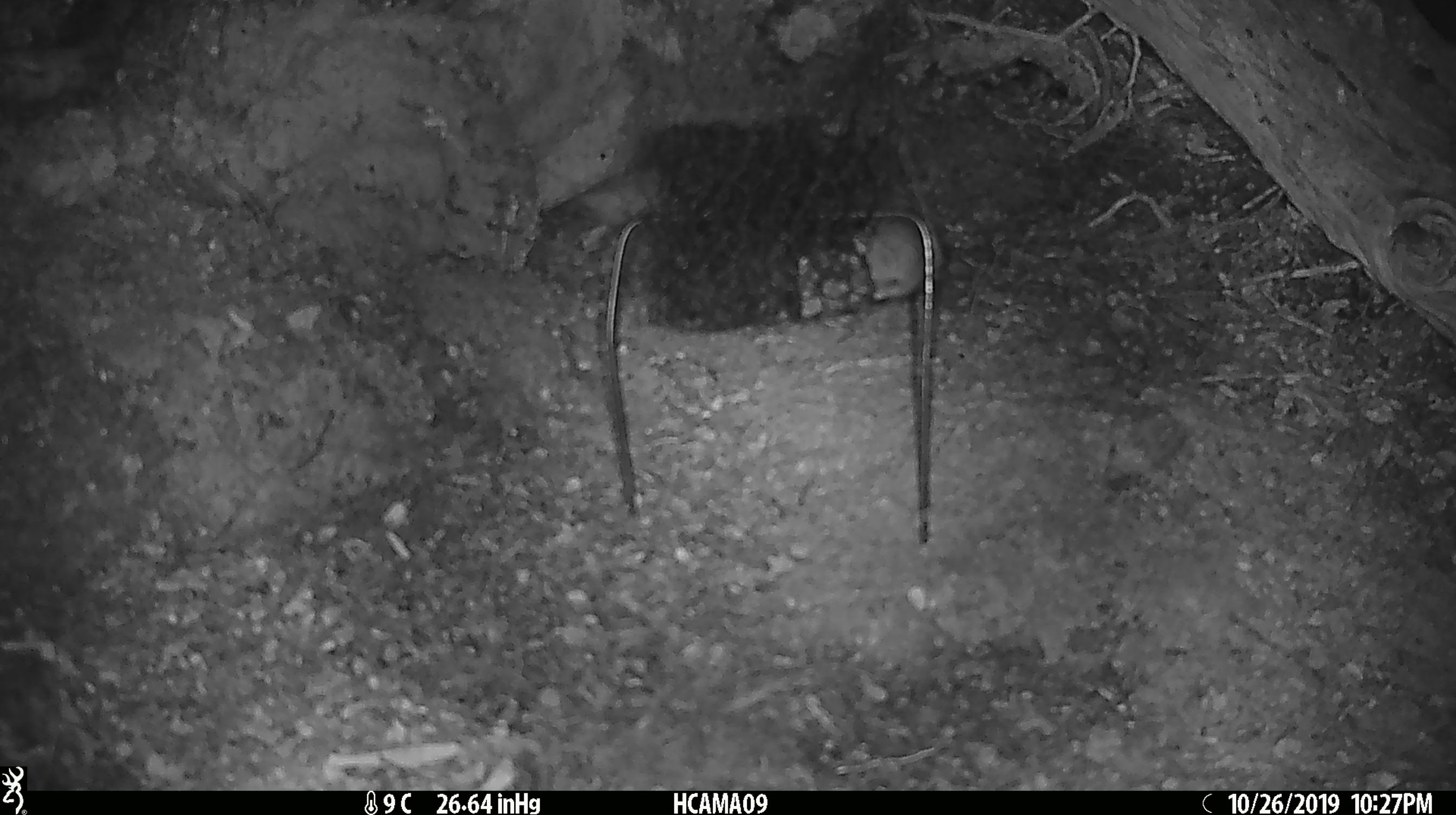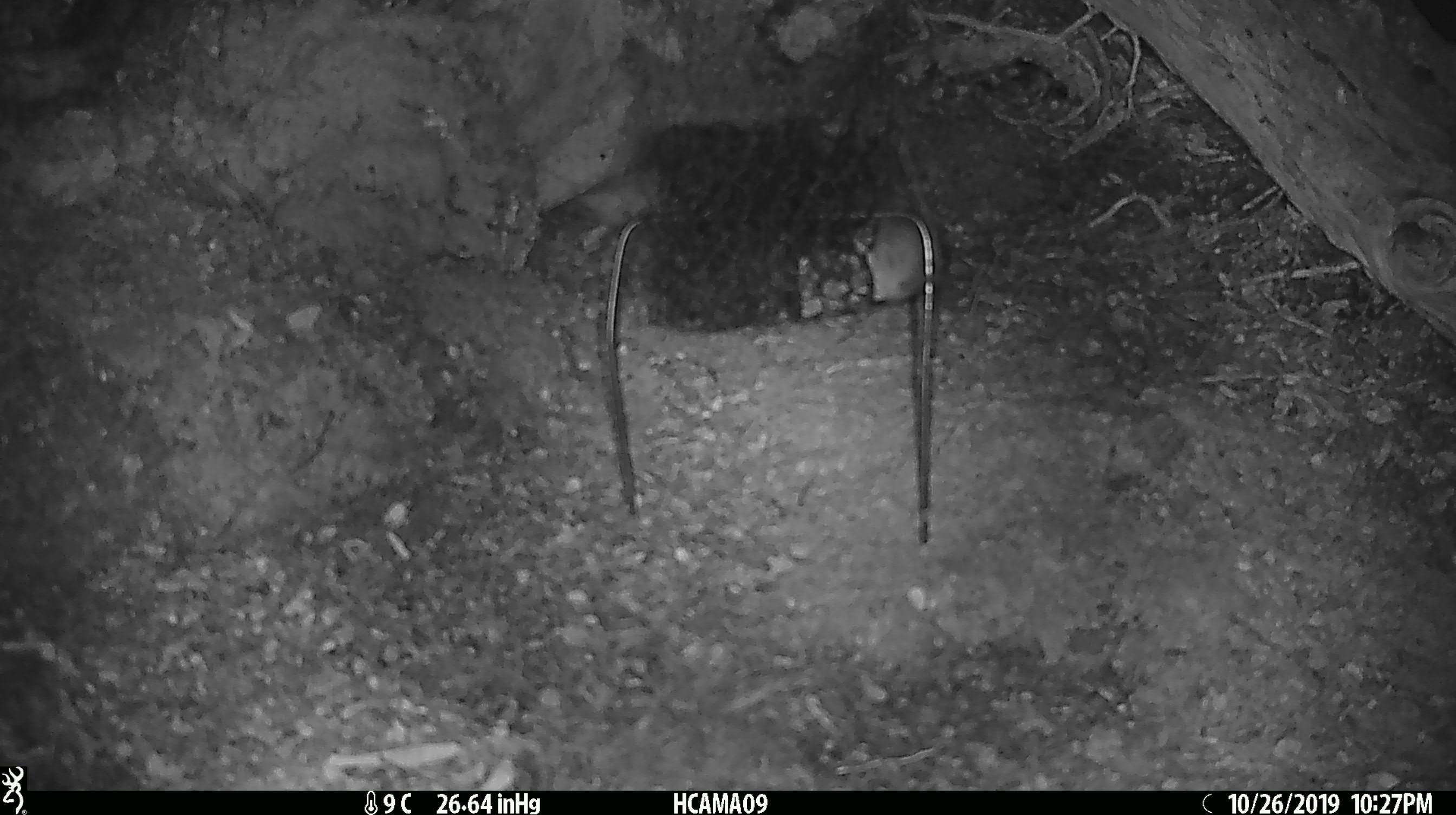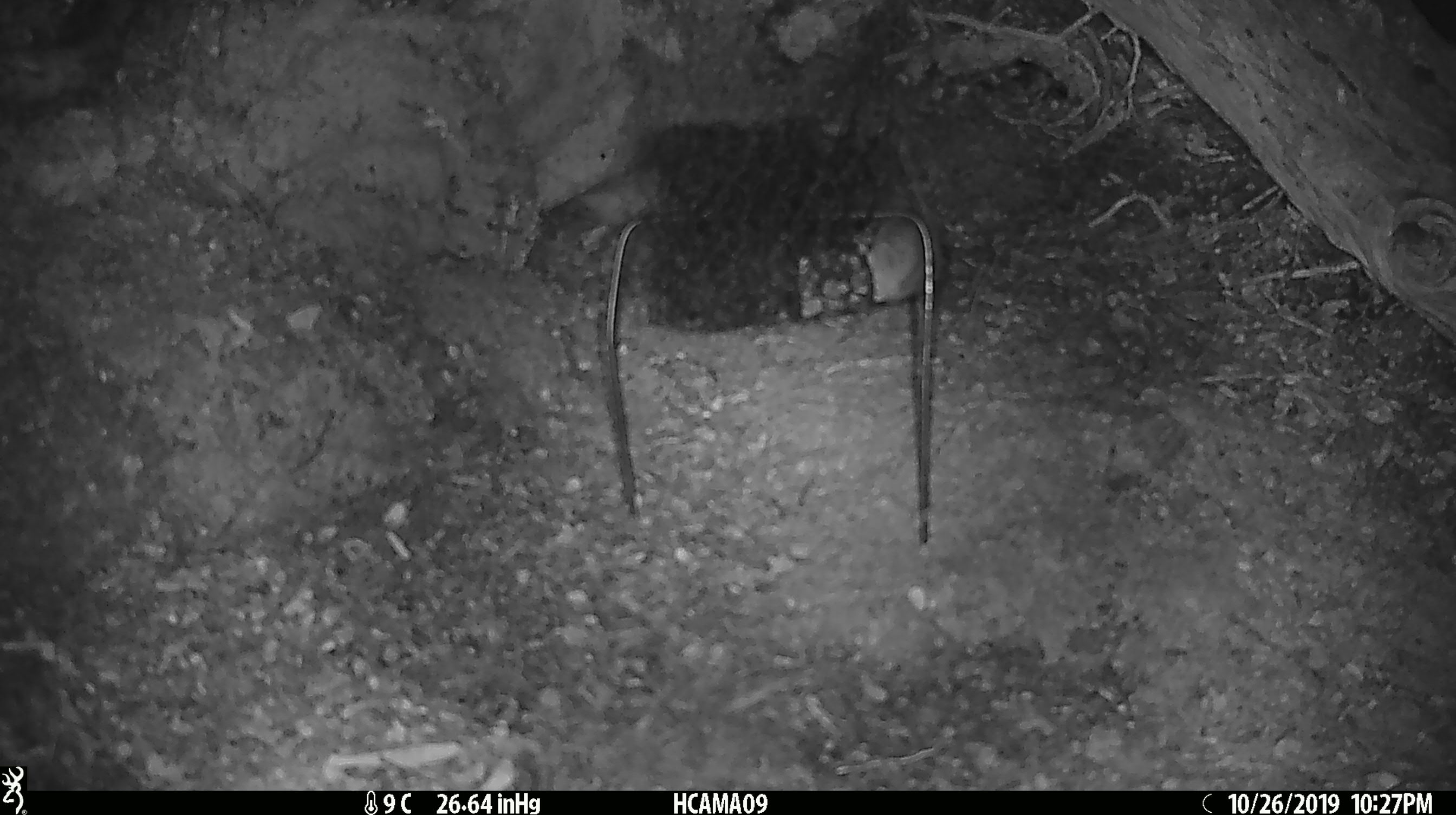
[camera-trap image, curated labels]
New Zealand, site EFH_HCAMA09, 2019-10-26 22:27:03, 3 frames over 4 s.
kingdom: Animalia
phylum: Chordata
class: Mammalia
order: Rodentia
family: Muridae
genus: Mus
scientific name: Mus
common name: mouse